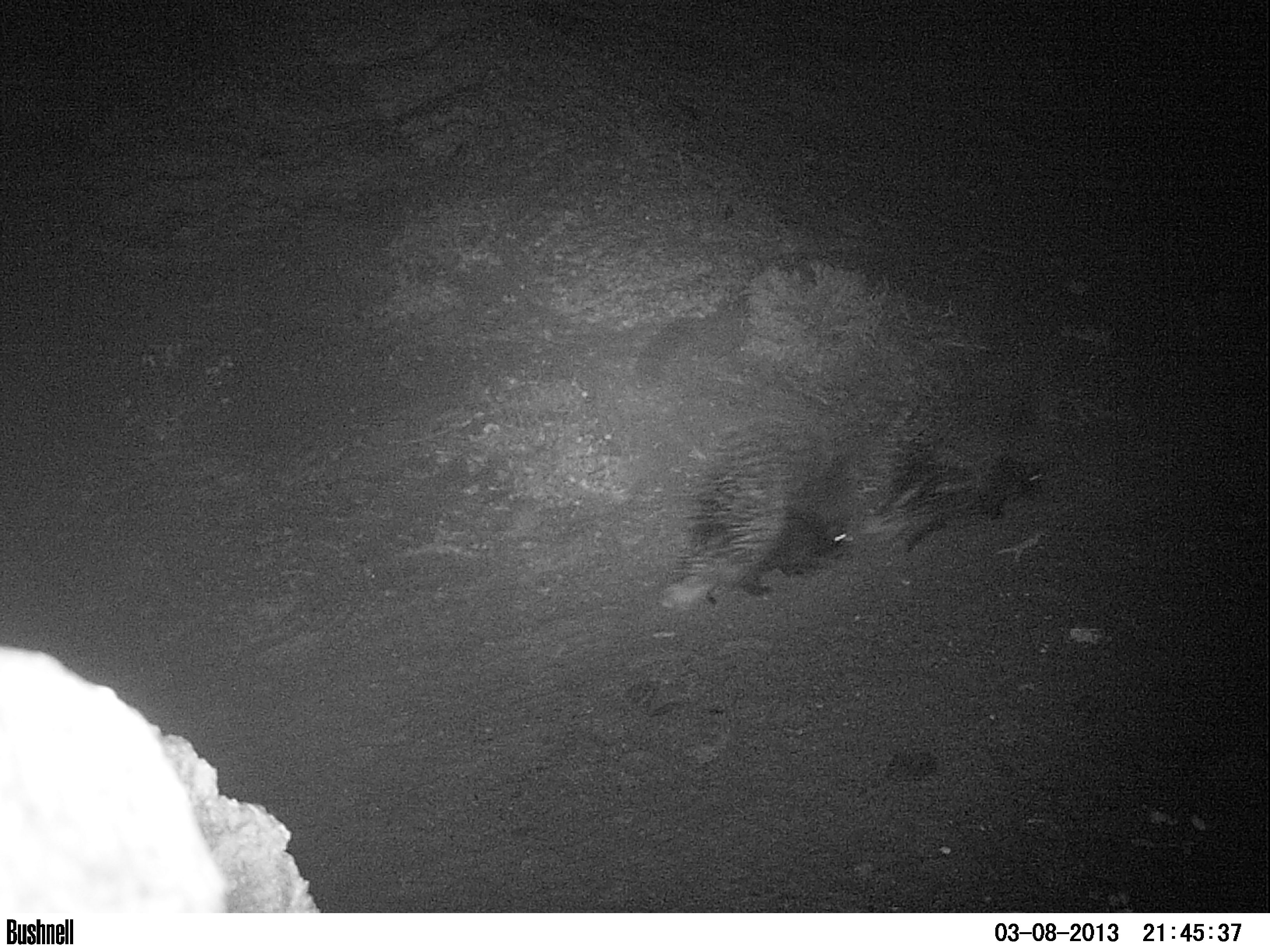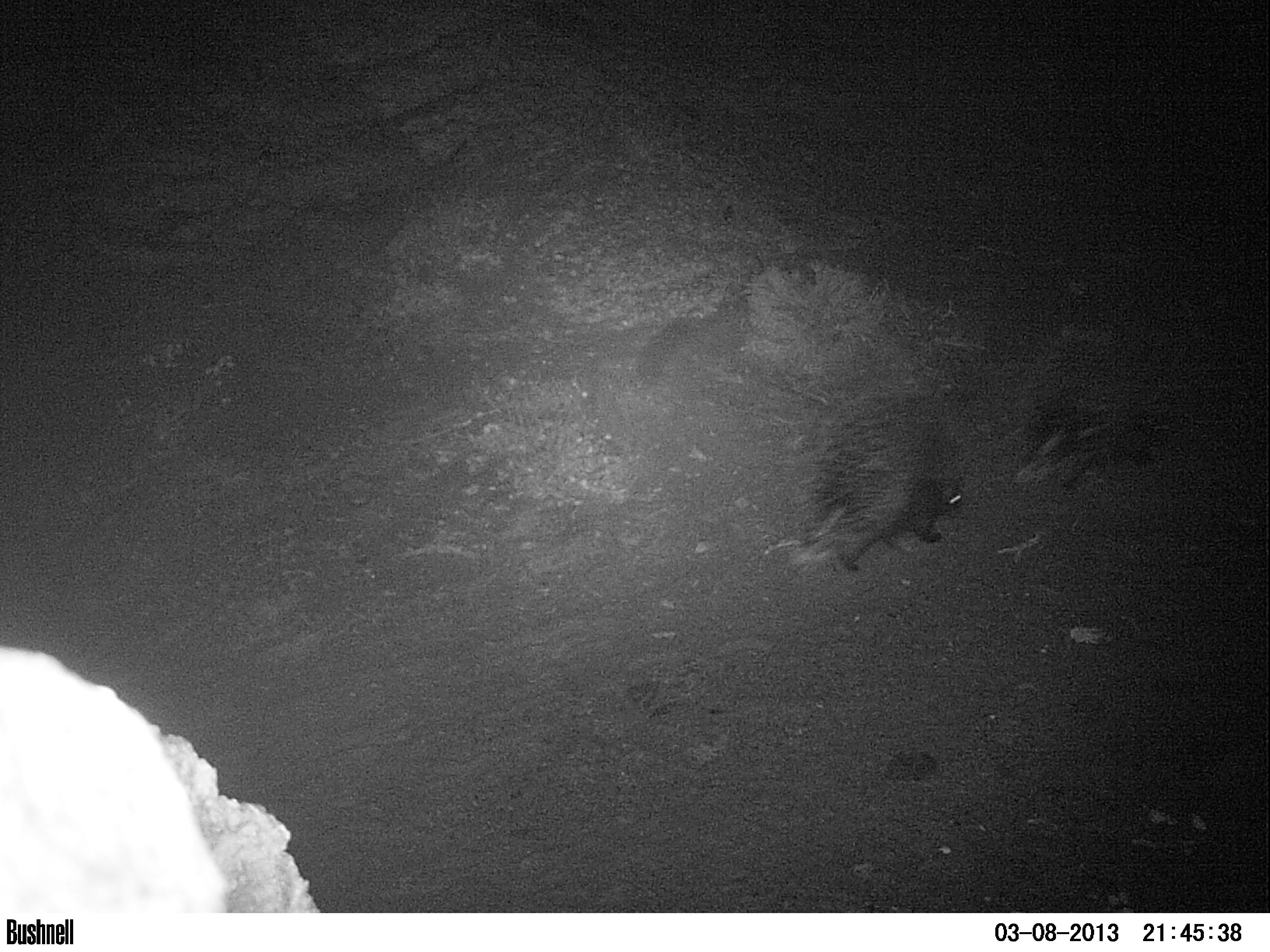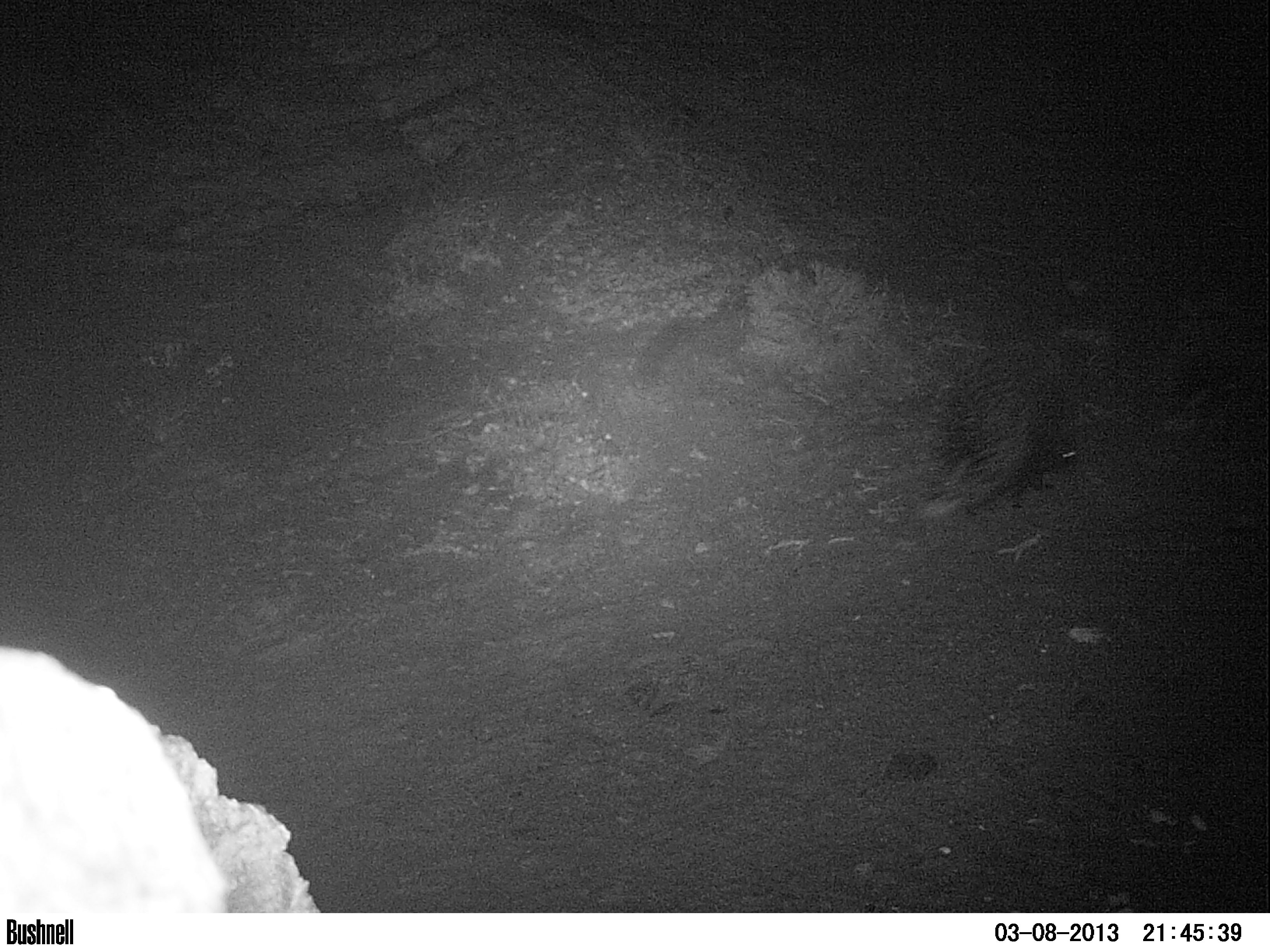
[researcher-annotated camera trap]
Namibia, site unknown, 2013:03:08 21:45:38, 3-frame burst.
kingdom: Animalia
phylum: Chordata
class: Mammalia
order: Rodentia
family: Hystricidae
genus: Hystrix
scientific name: Hystrix africaeaustralis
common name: cape porcupine